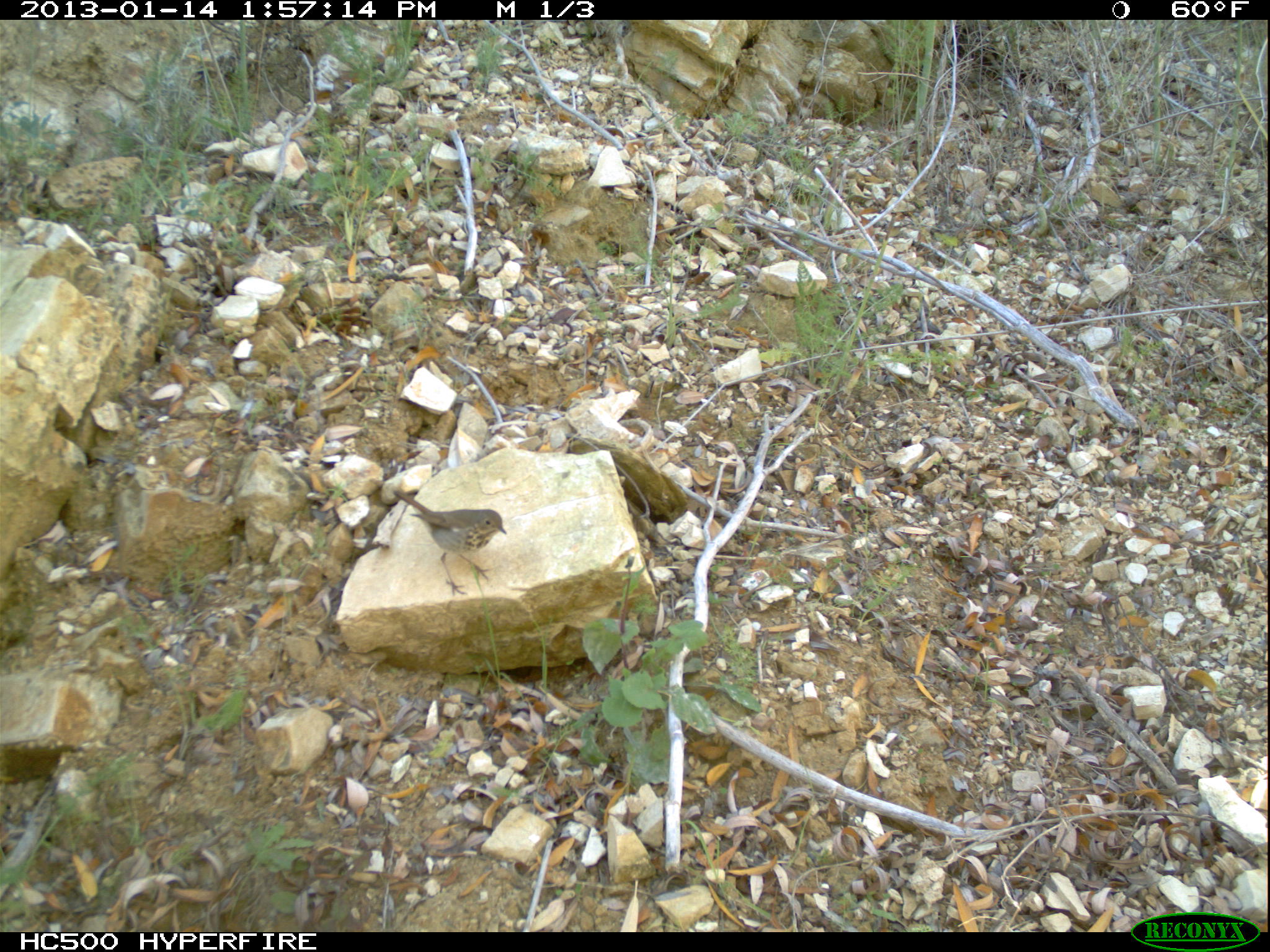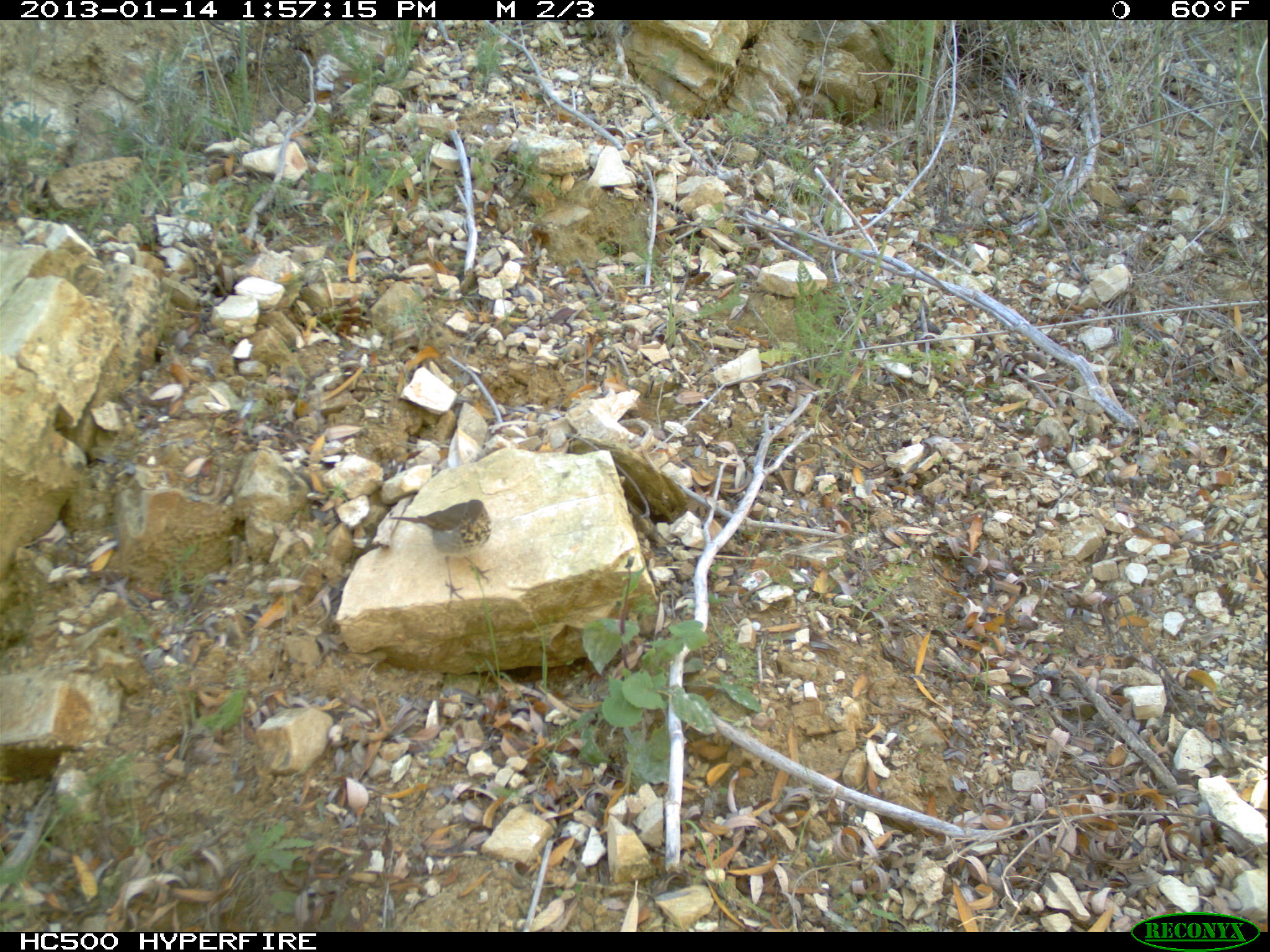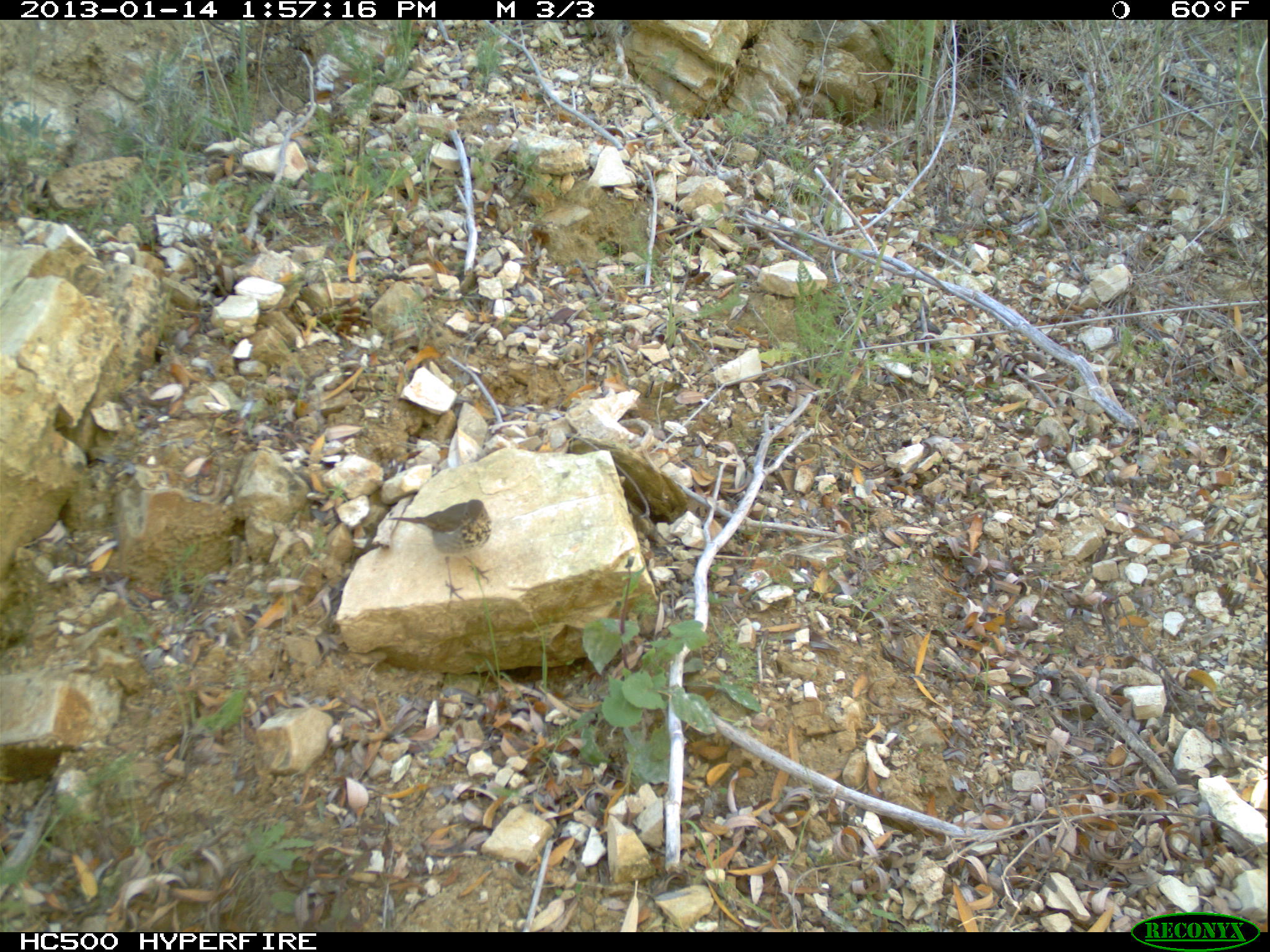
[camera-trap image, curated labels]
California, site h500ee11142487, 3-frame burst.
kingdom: Animalia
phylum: Chordata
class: Aves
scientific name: Aves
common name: bird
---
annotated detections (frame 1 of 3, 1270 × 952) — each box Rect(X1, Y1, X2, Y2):
bird: Rect(392, 490, 507, 596)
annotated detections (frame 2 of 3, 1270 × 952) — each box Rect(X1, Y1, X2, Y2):
bird: Rect(390, 499, 491, 598)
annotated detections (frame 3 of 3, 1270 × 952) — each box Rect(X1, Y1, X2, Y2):
bird: Rect(388, 500, 491, 599)